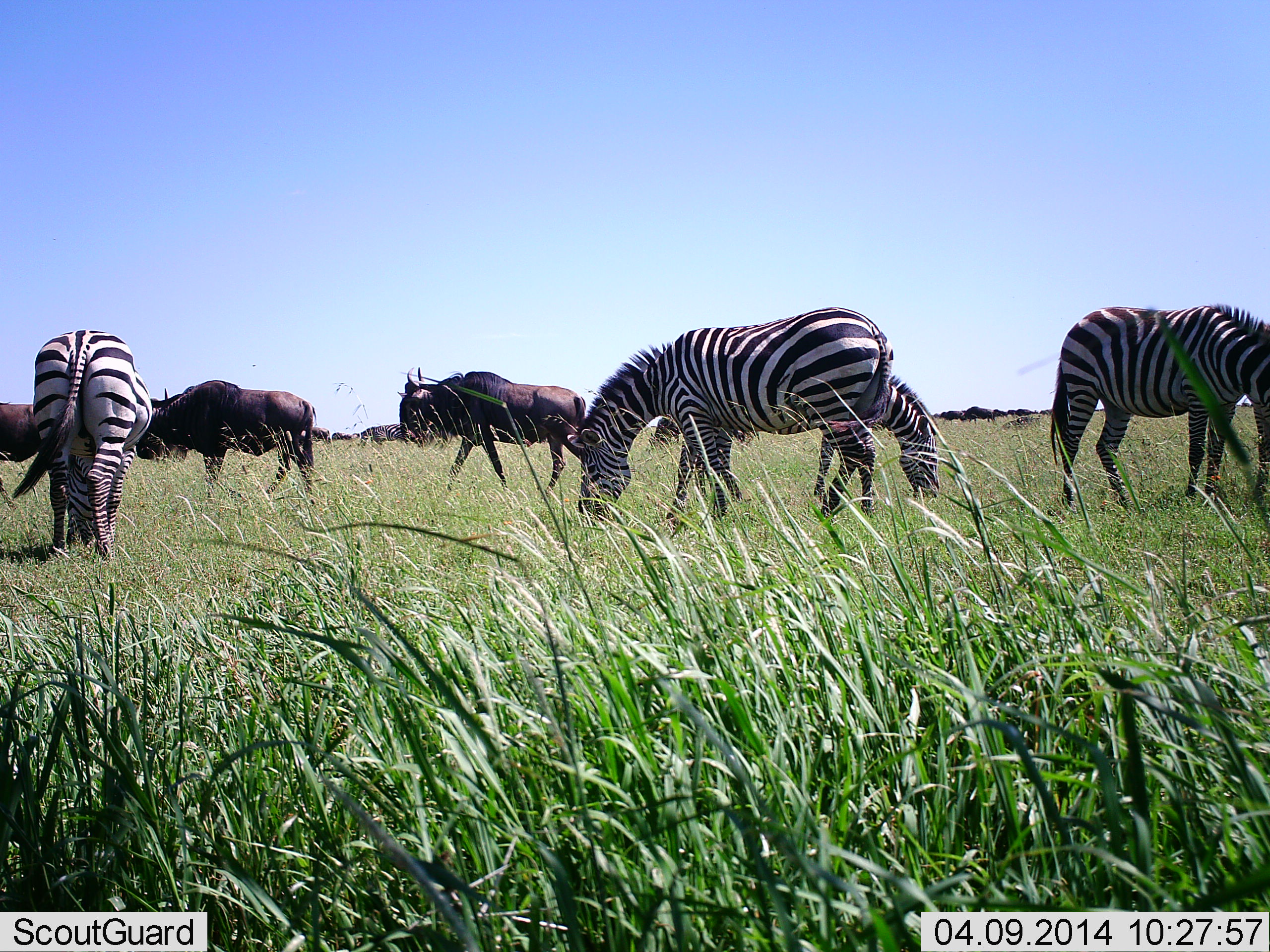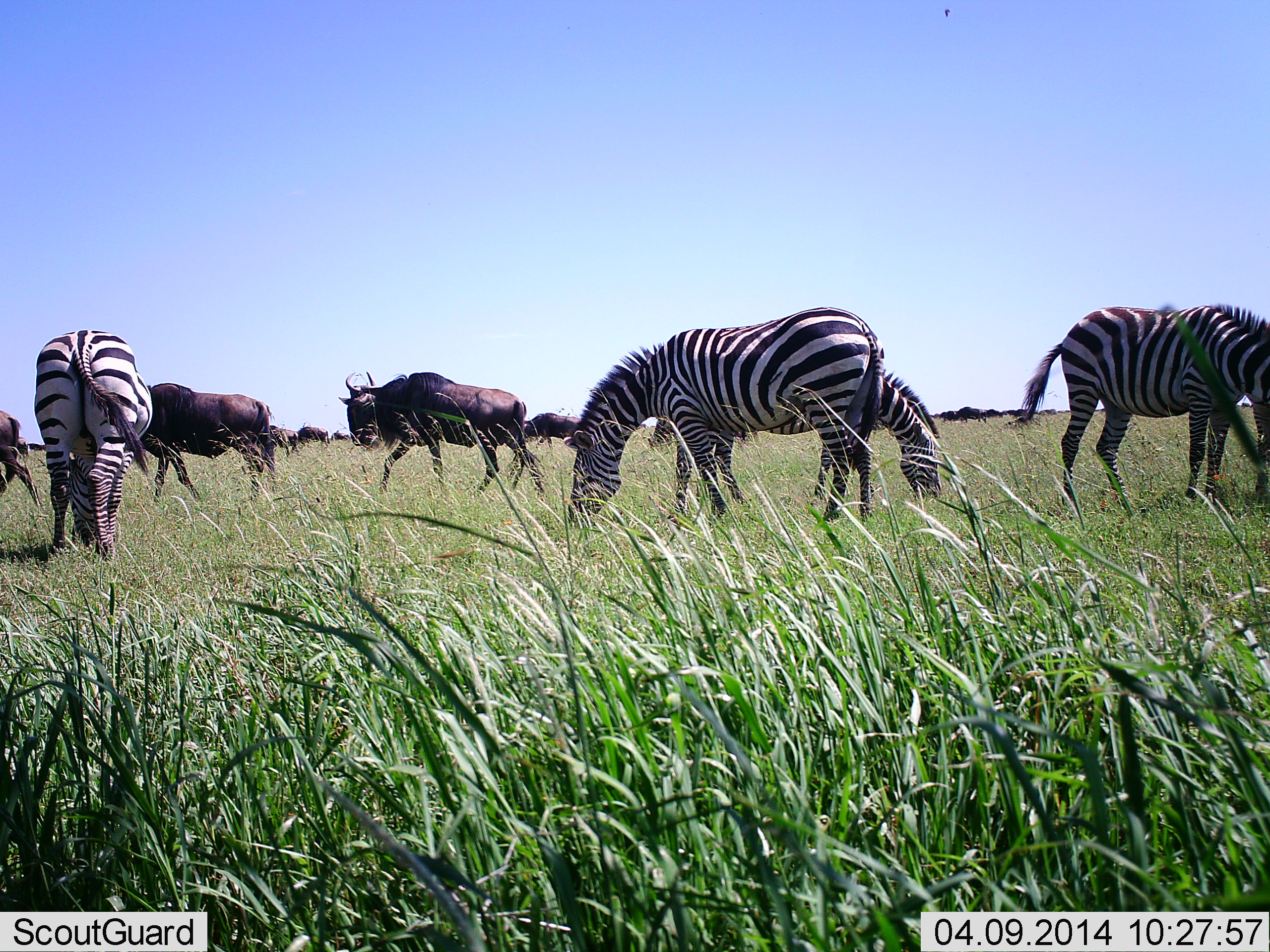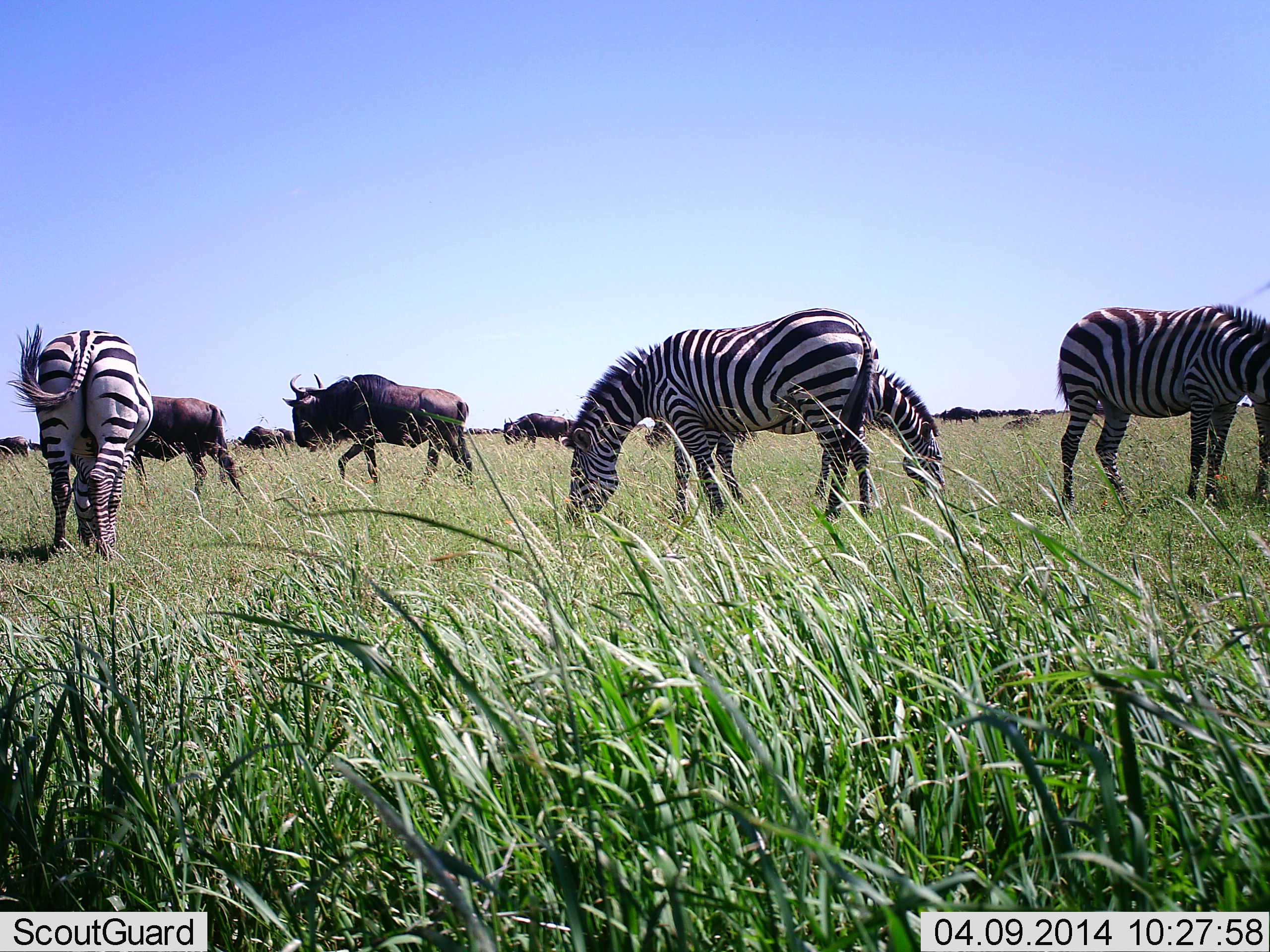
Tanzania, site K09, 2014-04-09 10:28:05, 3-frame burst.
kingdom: Animalia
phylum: Chordata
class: Mammalia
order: Artiodactyla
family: Bovidae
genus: Connochaetes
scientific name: Connochaetes taurinus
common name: blue wildebeest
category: wildebeest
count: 10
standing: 40%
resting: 10%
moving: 90%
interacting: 0%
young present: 0%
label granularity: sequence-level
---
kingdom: Animalia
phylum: Chordata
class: Mammalia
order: Perissodactyla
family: Equidae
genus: Equus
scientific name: Equus quagga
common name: plains zebra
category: zebra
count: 4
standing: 20%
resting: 0%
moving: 0%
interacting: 0%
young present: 0%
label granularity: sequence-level